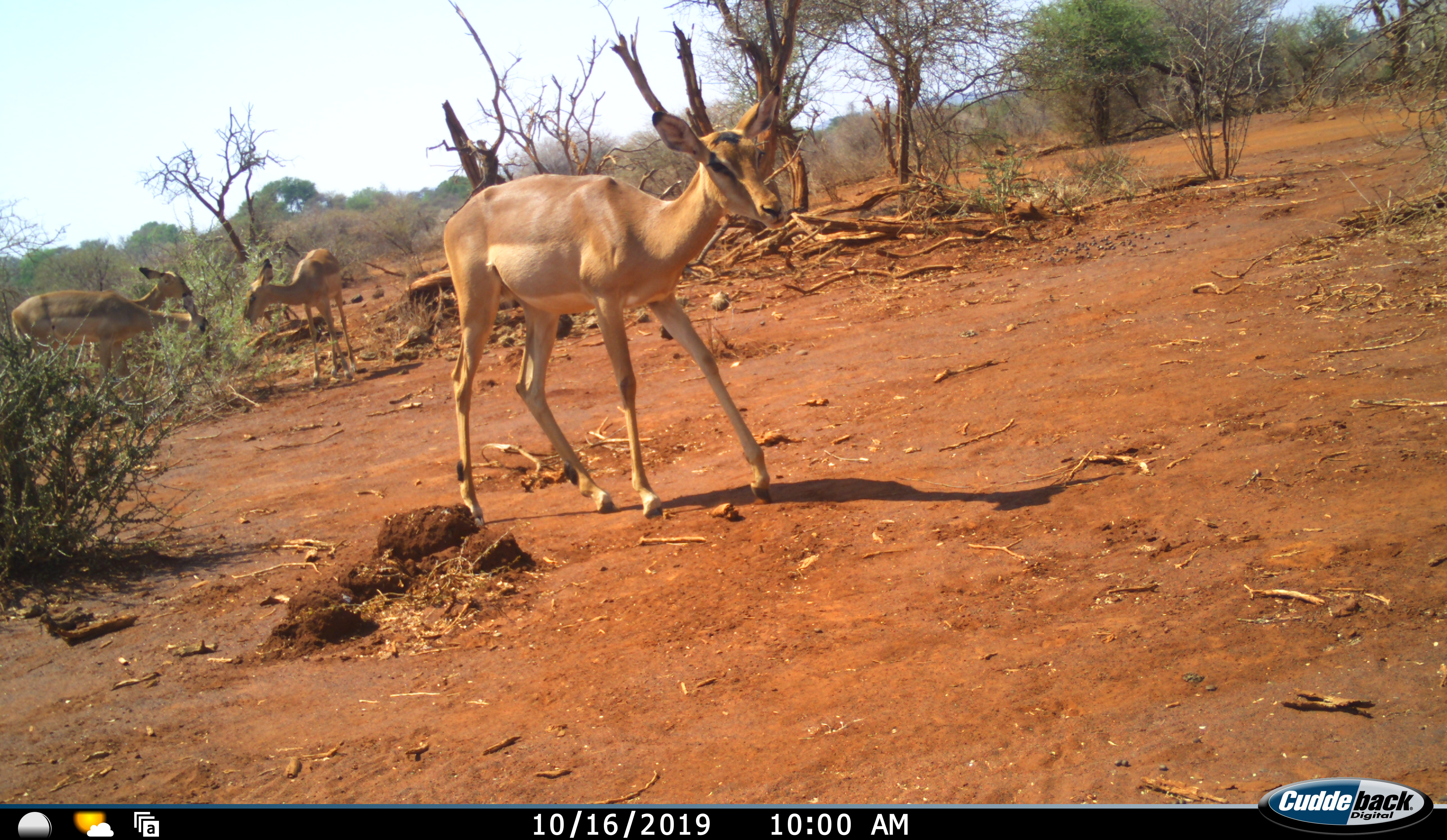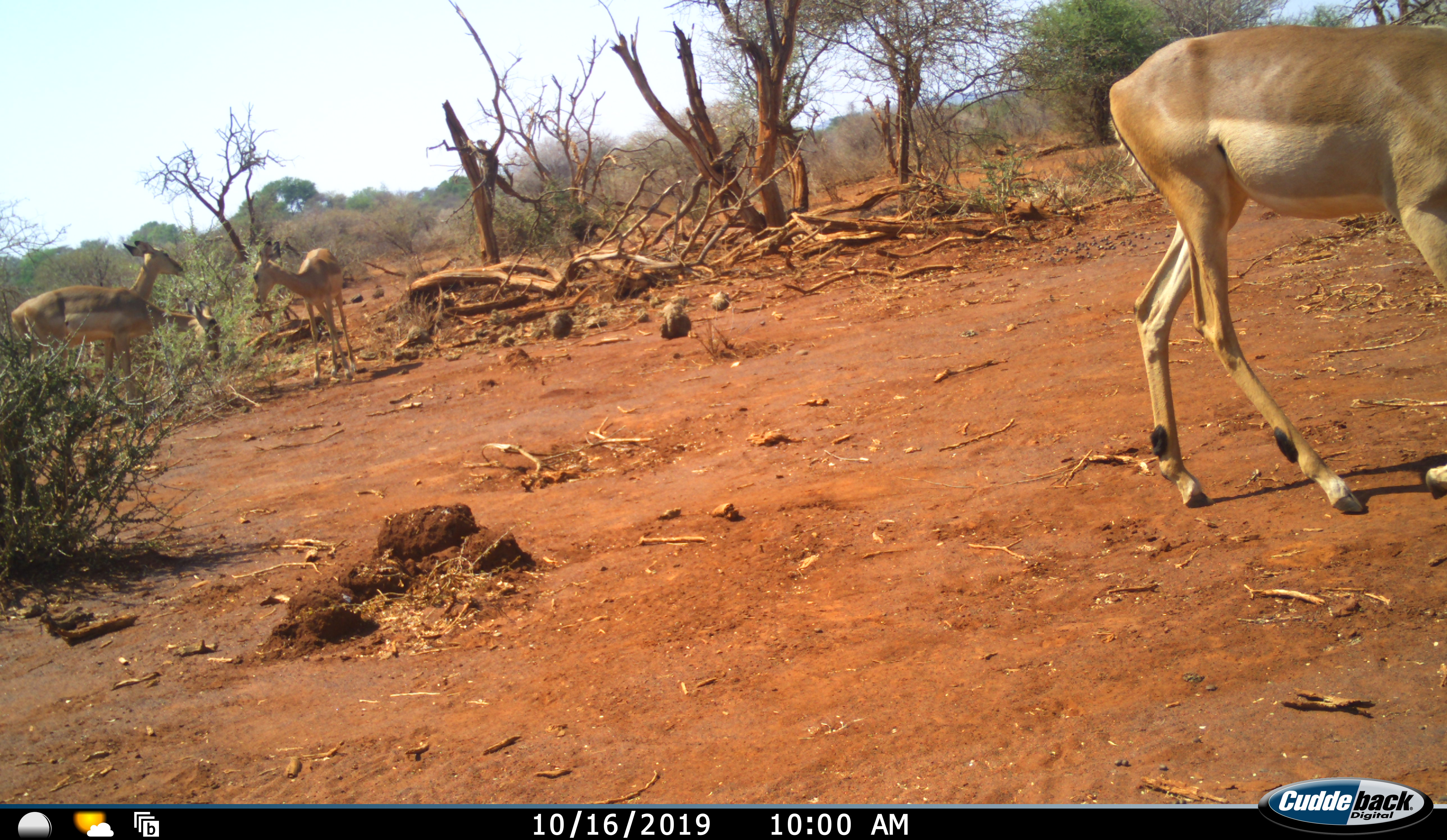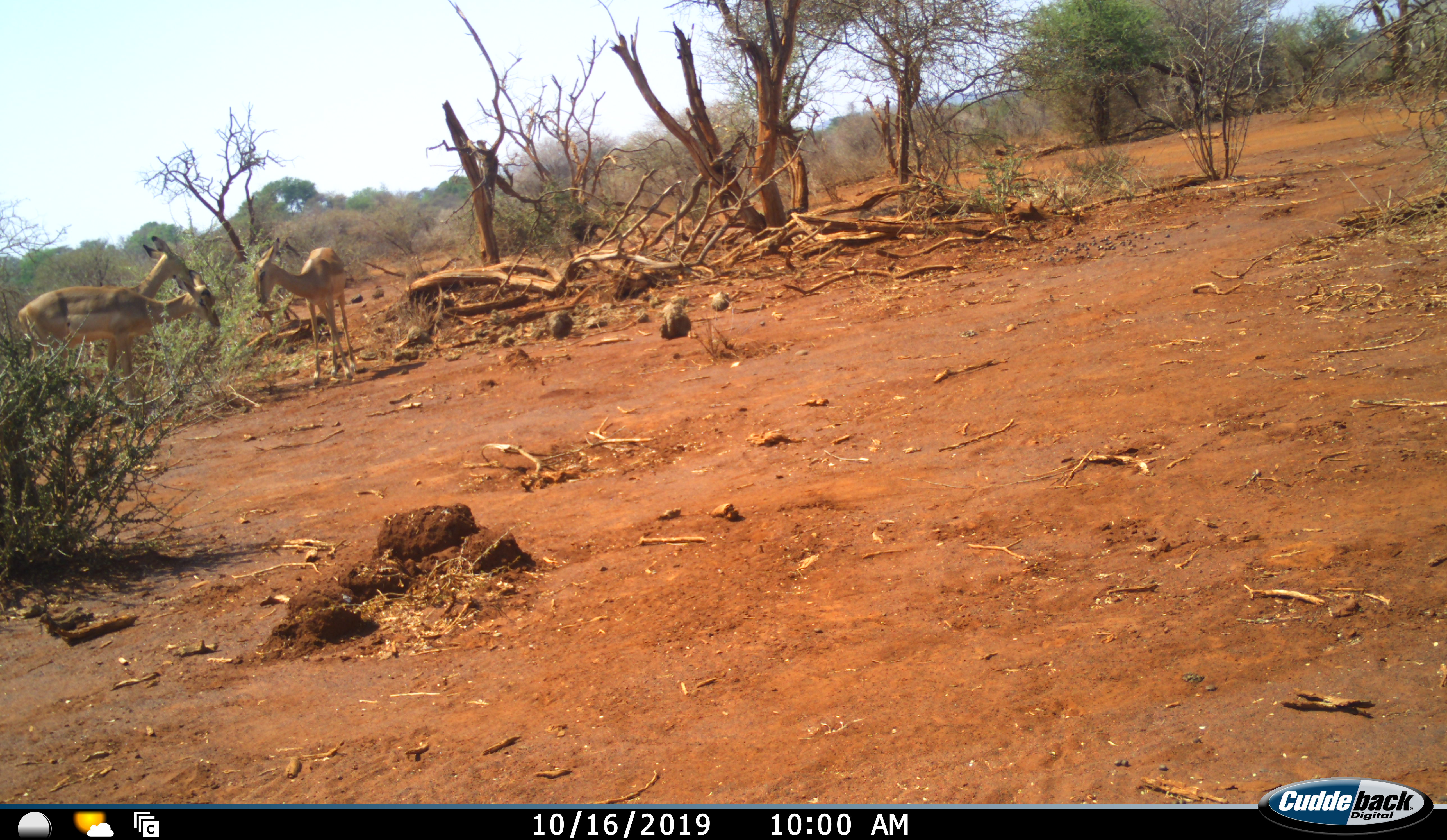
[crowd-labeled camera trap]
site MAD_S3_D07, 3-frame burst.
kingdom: Animalia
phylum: Chordata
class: Mammalia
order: Artiodactyla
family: Bovidae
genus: Aepyceros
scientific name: Aepyceros melampus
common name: impala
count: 4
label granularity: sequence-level